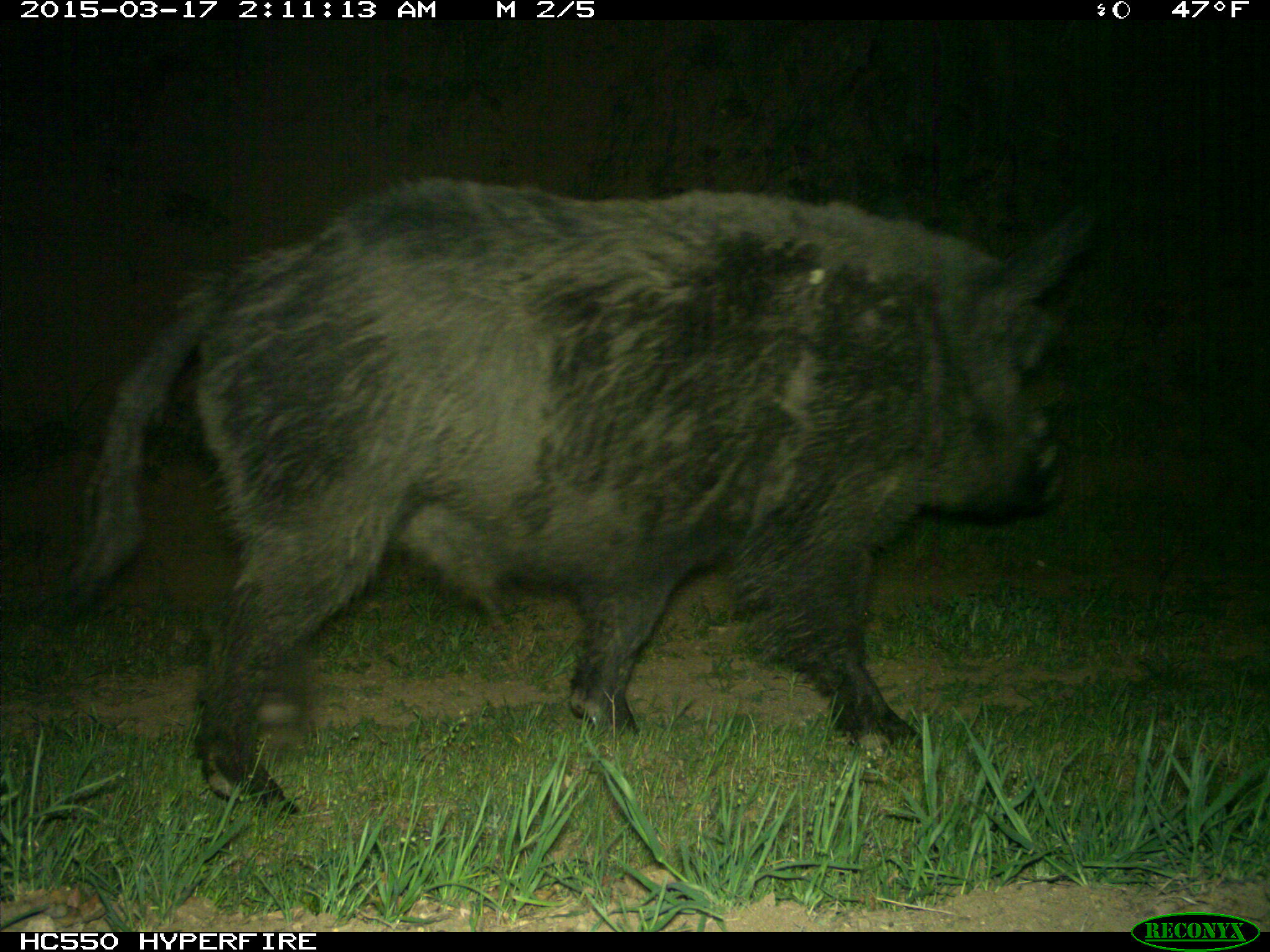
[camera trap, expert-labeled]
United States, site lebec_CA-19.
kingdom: Animalia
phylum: Chordata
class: Mammalia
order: Artiodactyla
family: Suidae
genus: Sus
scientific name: Sus scrofa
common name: wild boar